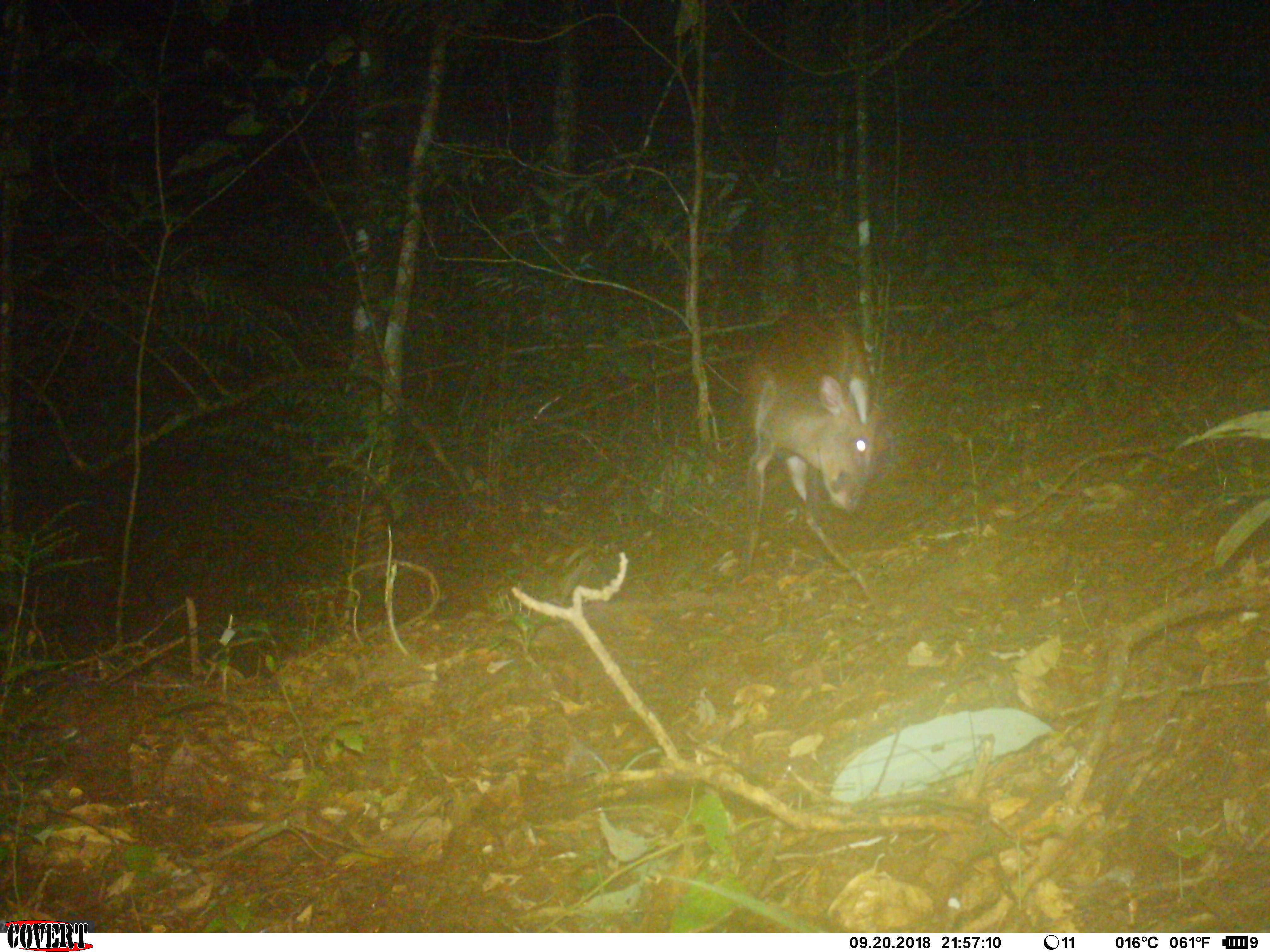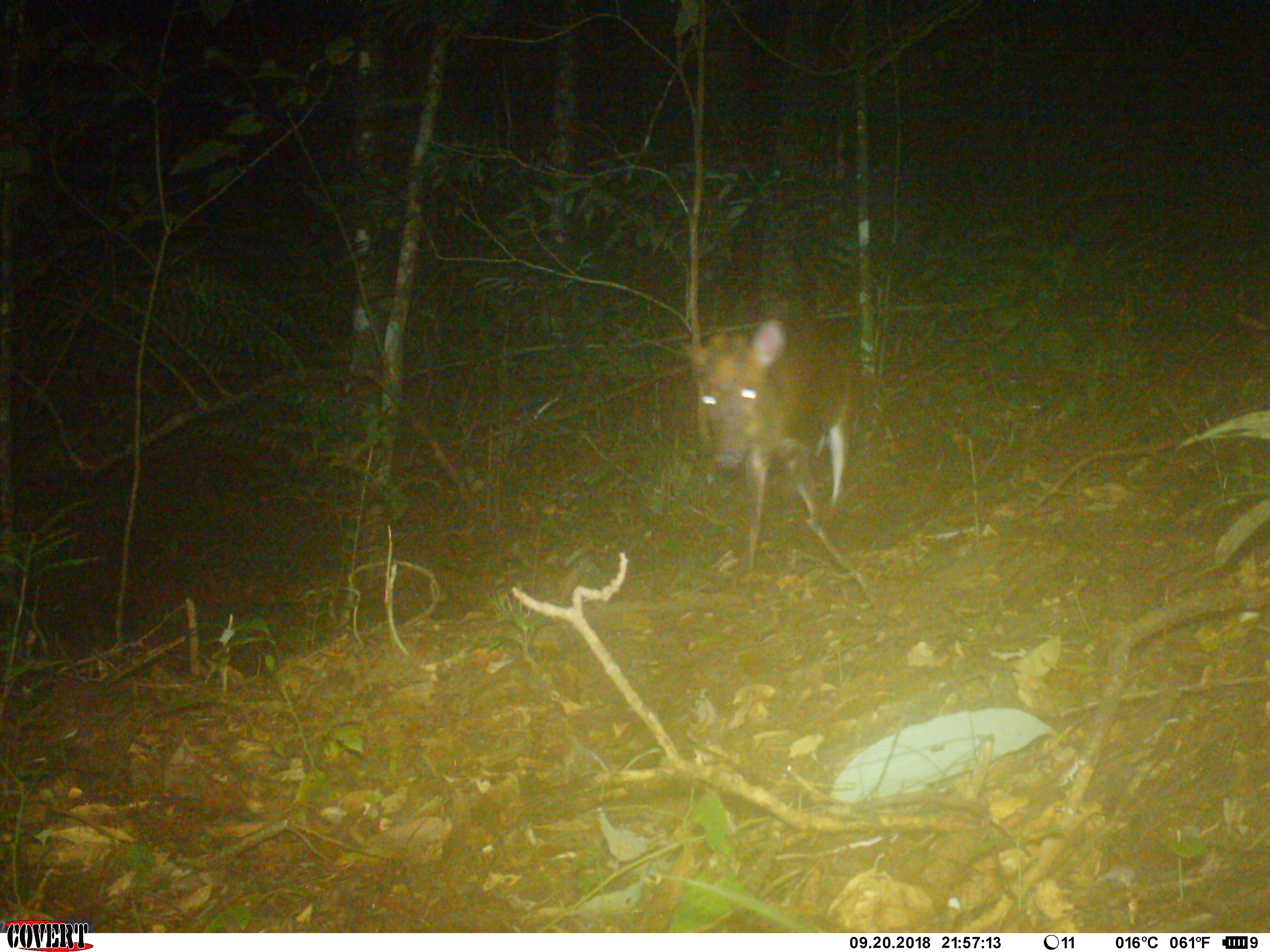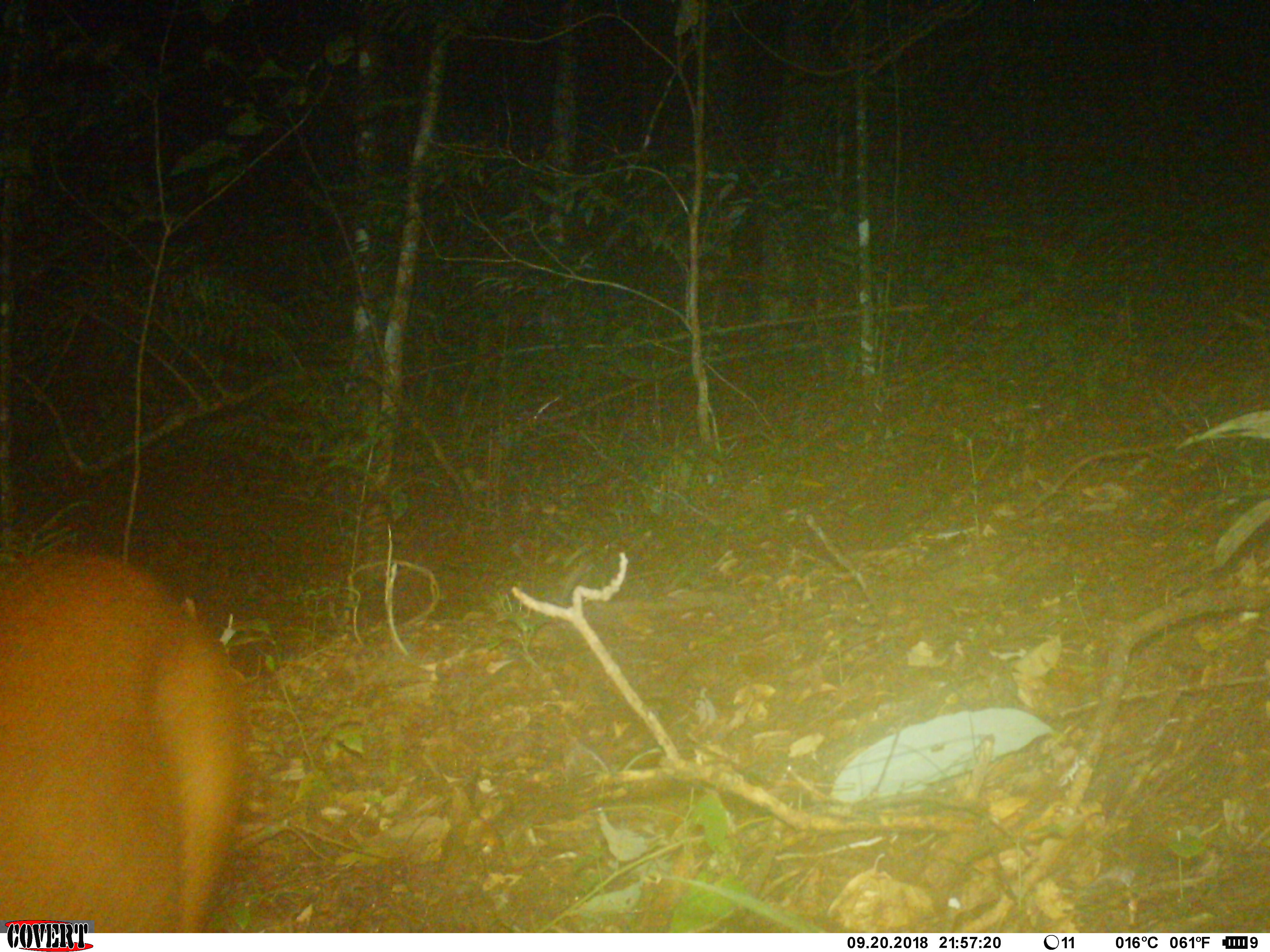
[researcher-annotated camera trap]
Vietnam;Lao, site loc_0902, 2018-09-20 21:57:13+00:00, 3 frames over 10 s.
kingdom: Animalia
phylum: Chordata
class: Mammalia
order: Artiodactyla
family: Cervidae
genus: Muntiacus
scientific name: Muntiacus rooseveltorum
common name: roosevelt's muntjac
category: roosevelts muntjac group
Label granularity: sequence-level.